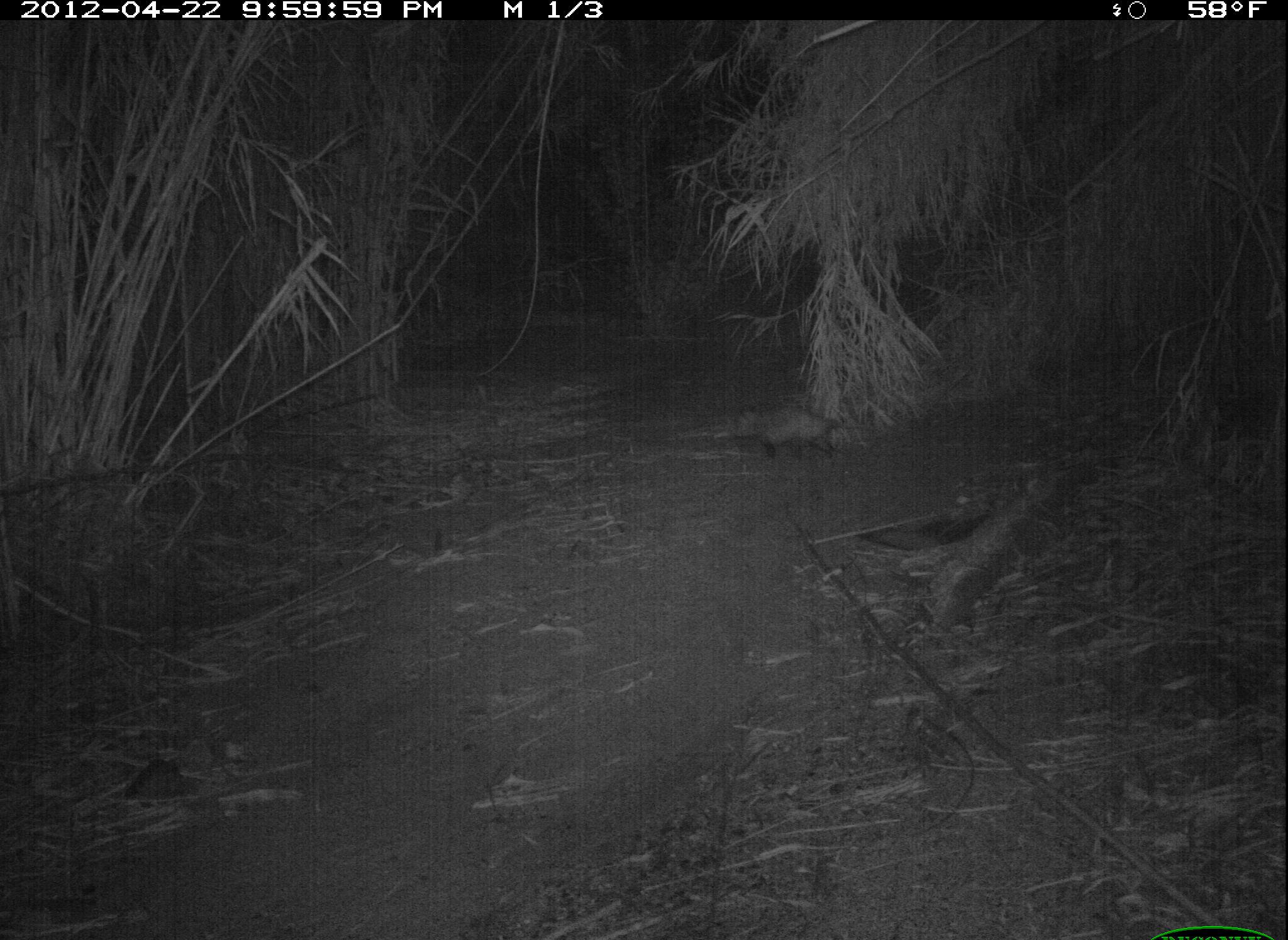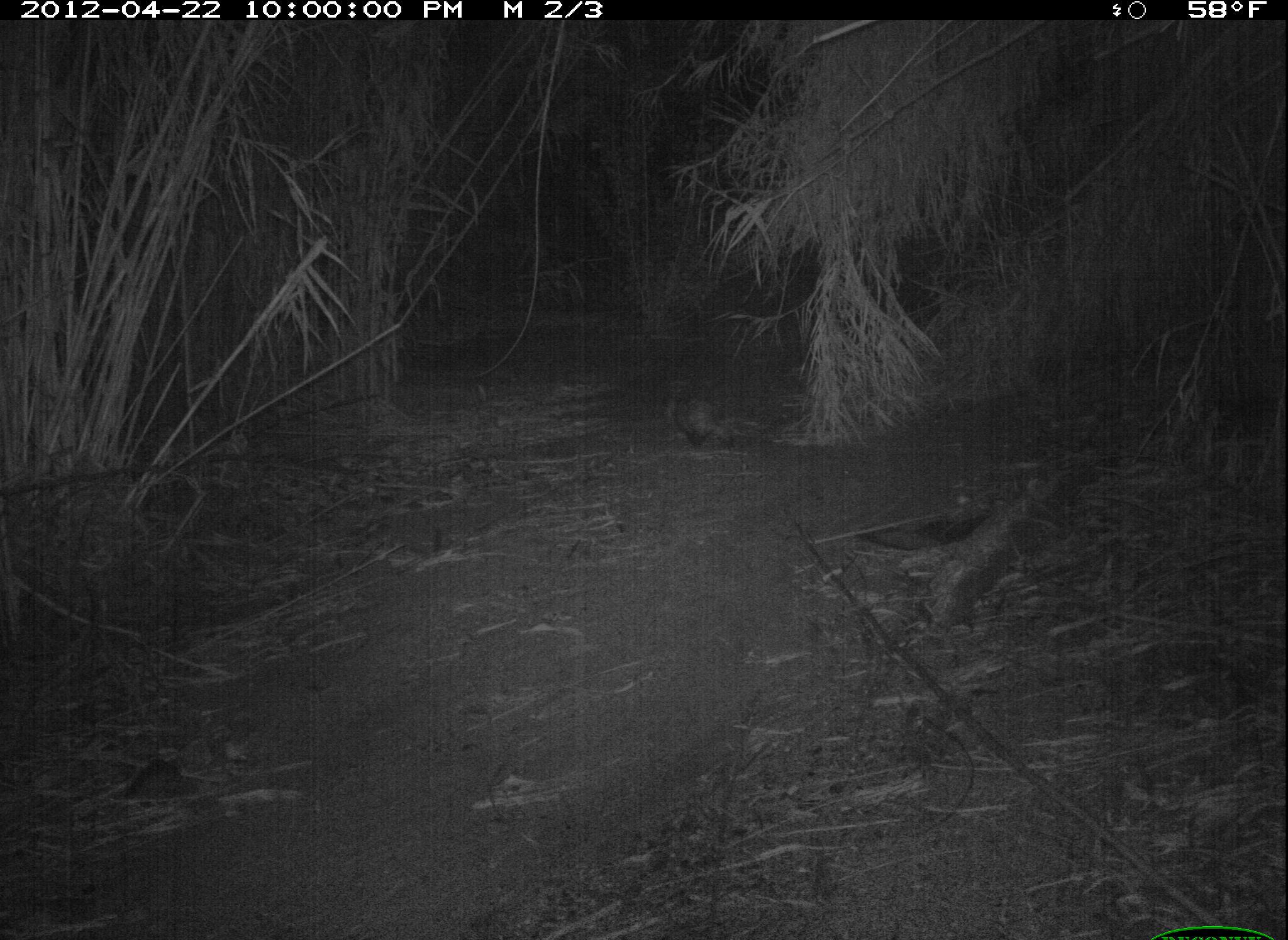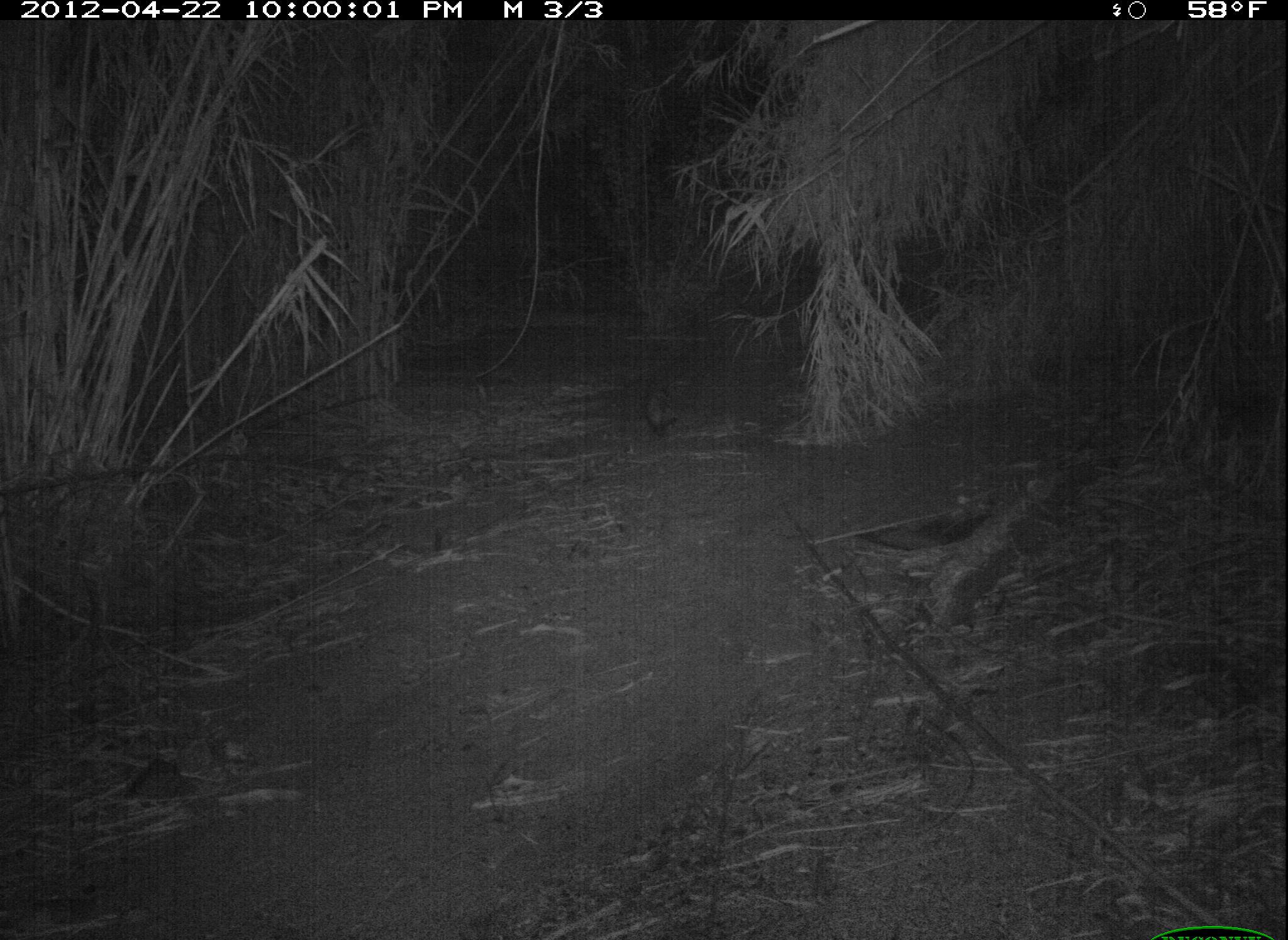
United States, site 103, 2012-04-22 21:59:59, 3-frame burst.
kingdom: Animalia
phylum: Chordata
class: Mammalia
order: Didelphimorphia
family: Didelphidae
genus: Didelphis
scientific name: Didelphis virginiana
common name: virginia opossum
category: opossum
Opossum (virginia opossum) (Didelphis virginiana).